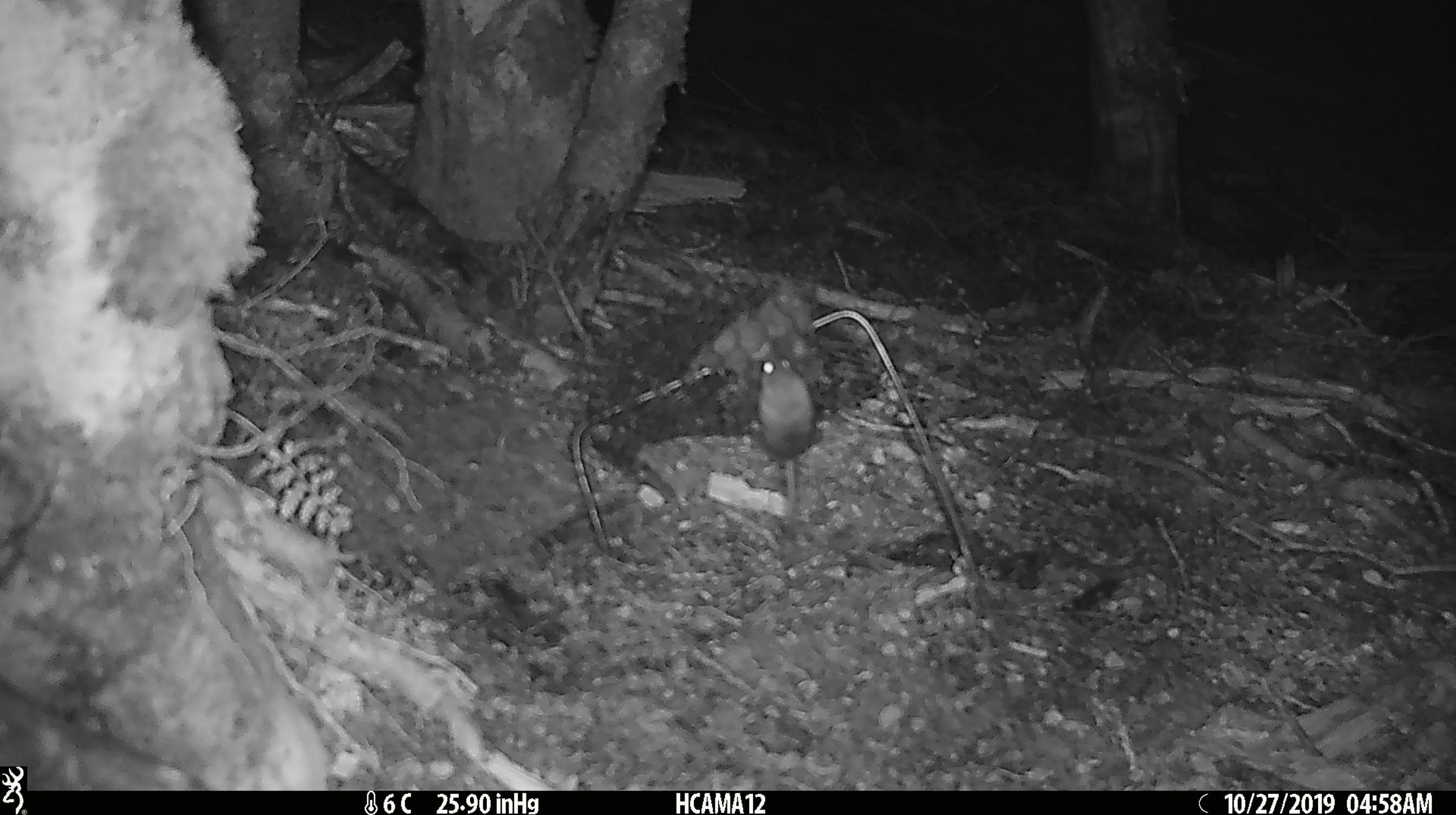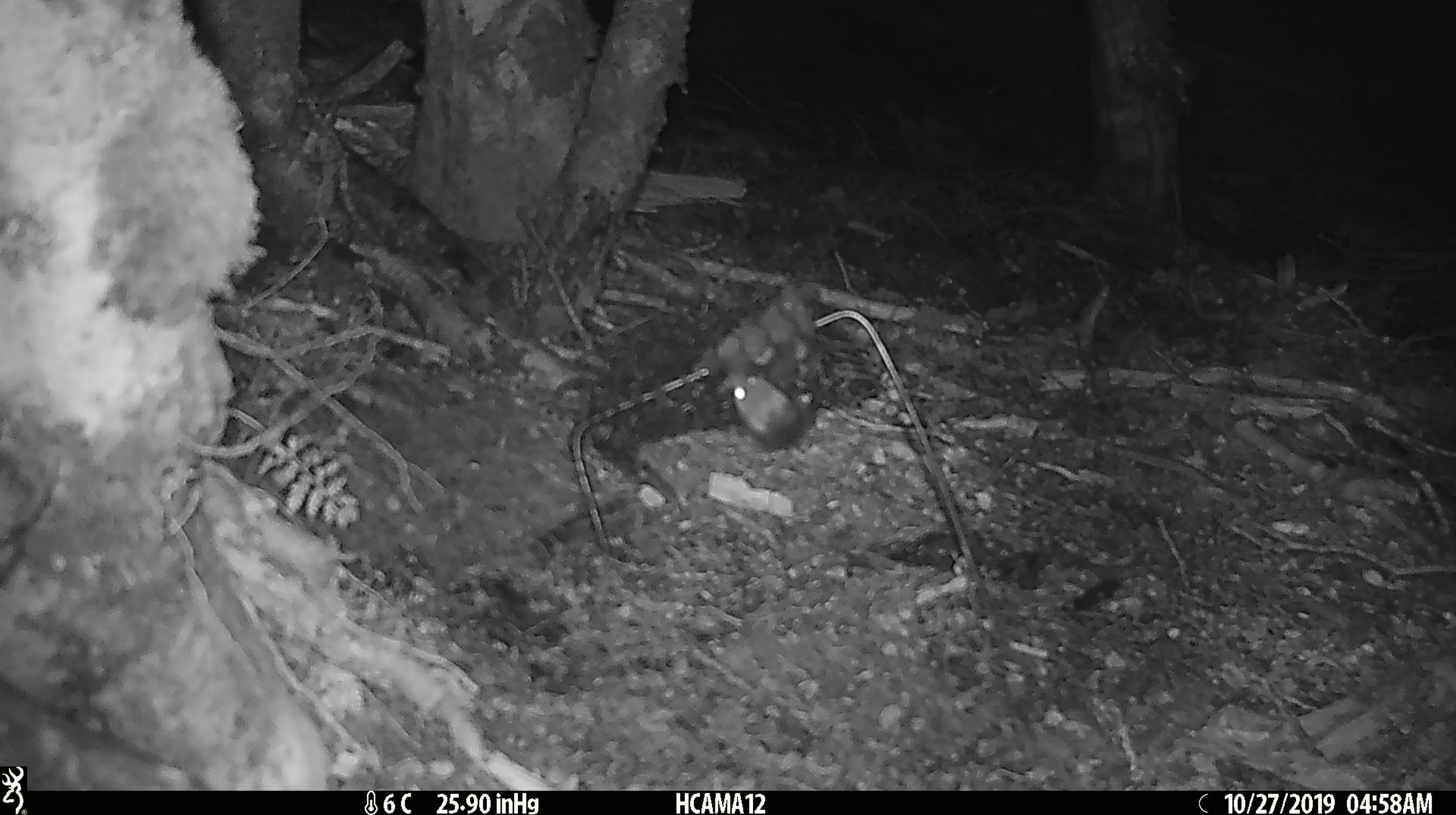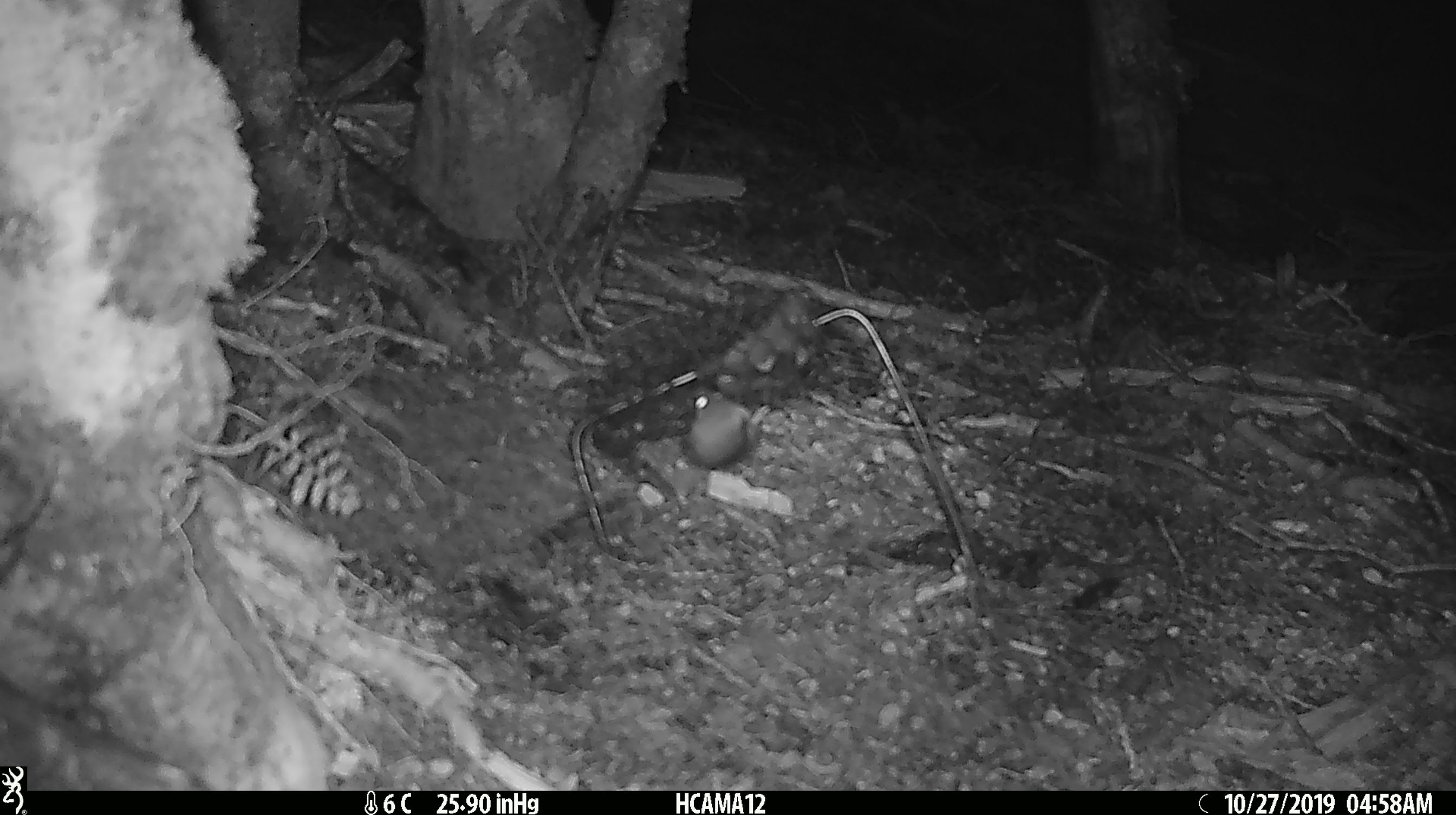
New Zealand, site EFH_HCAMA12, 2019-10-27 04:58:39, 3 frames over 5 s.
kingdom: Animalia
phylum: Chordata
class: Mammalia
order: Rodentia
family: Muridae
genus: Mus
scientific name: Mus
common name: mouse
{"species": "mouse (Mus)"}